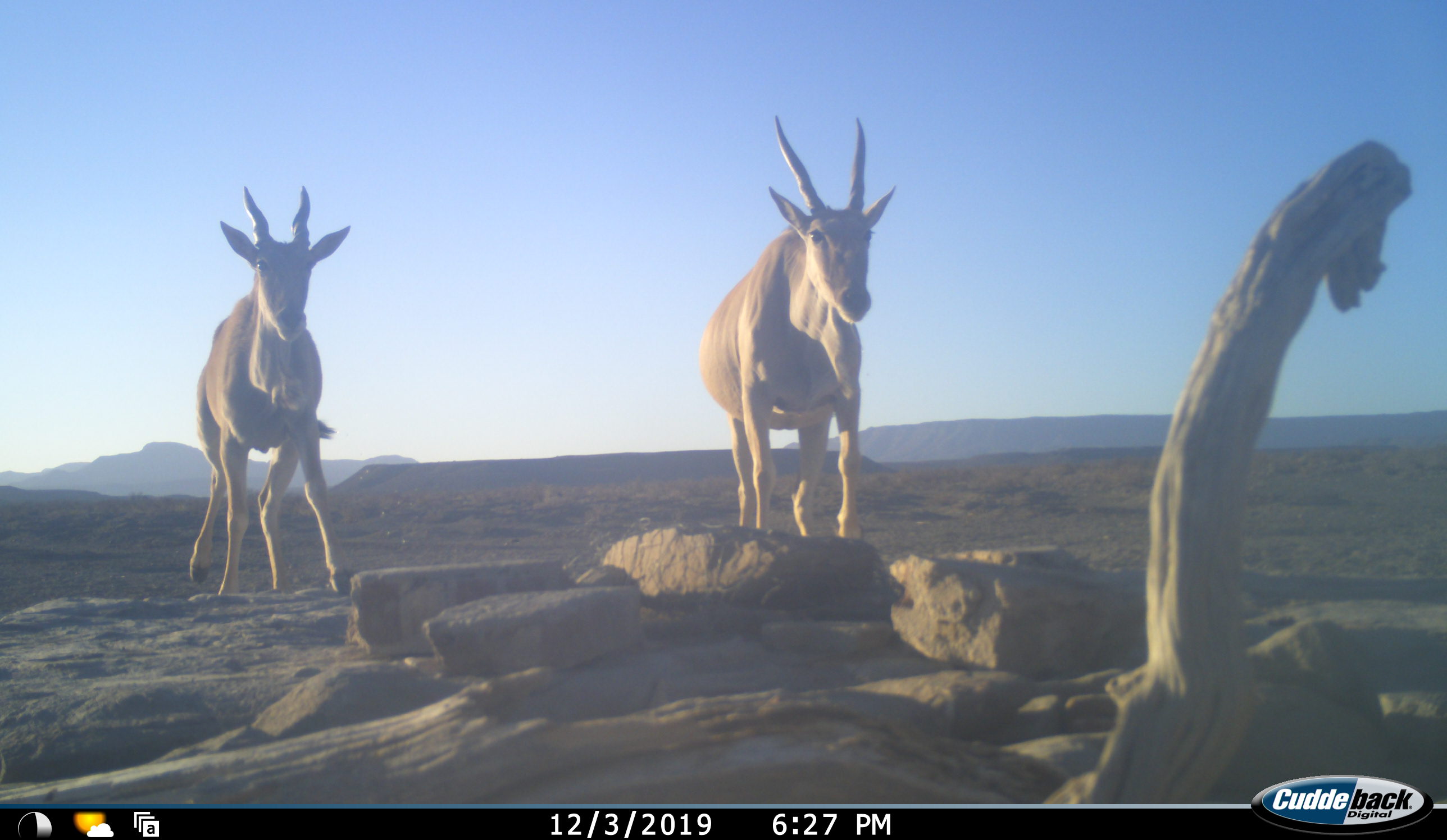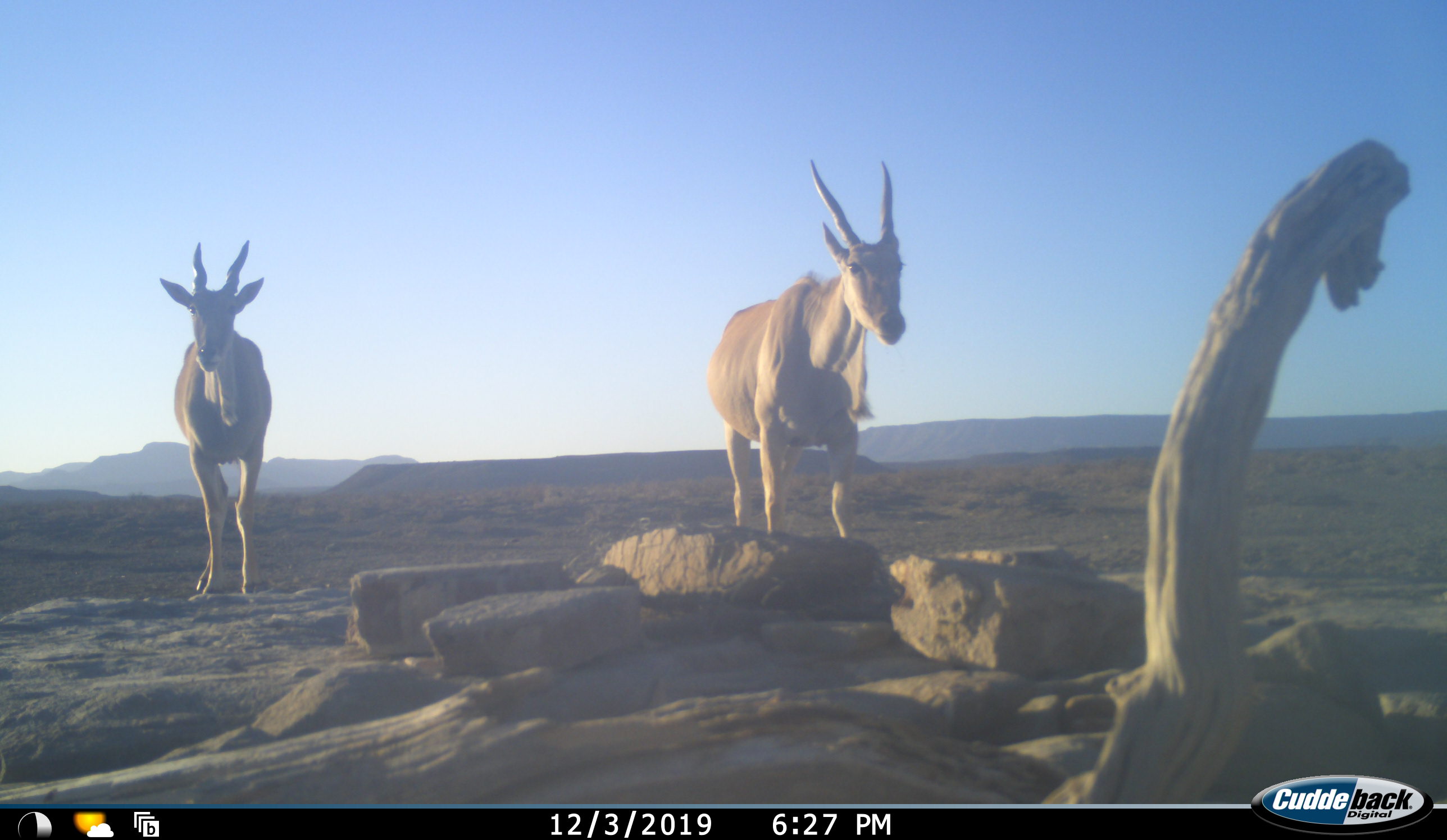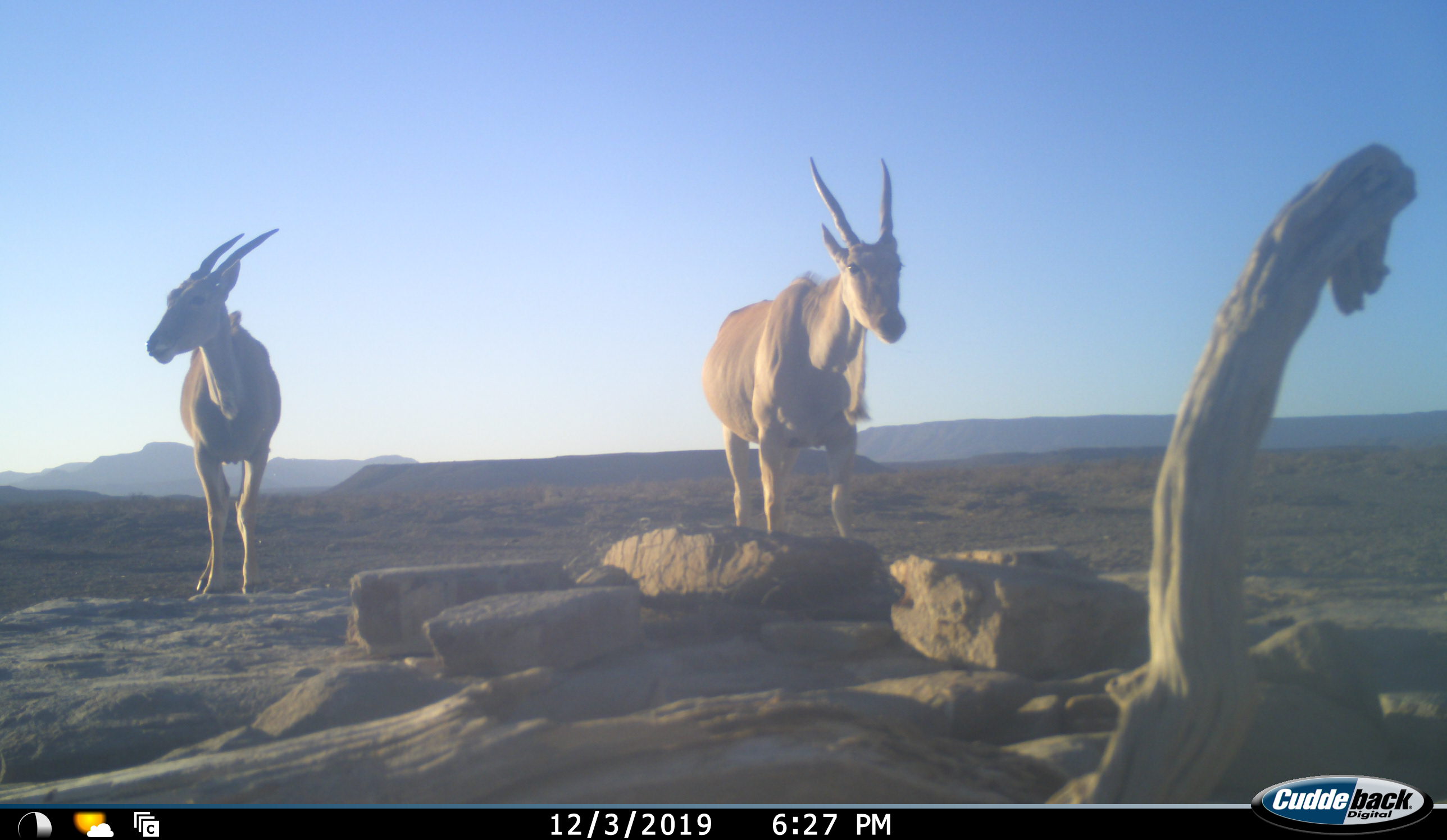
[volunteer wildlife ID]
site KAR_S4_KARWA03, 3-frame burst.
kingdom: Animalia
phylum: Chordata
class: Mammalia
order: Artiodactyla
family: Bovidae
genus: Tragelaphus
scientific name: Tragelaphus oryx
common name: eland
Eland (Tragelaphus oryx), count 2. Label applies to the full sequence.